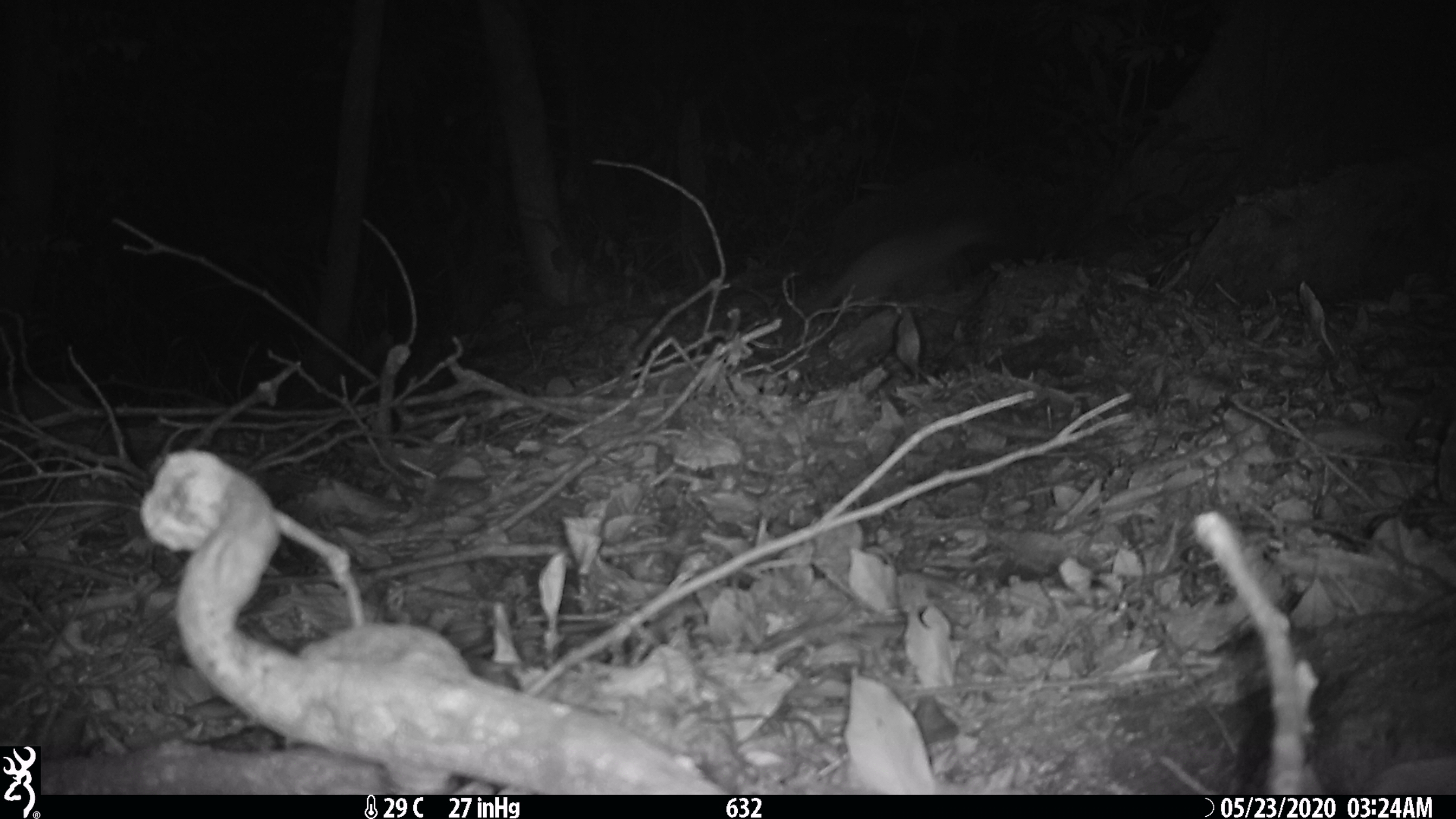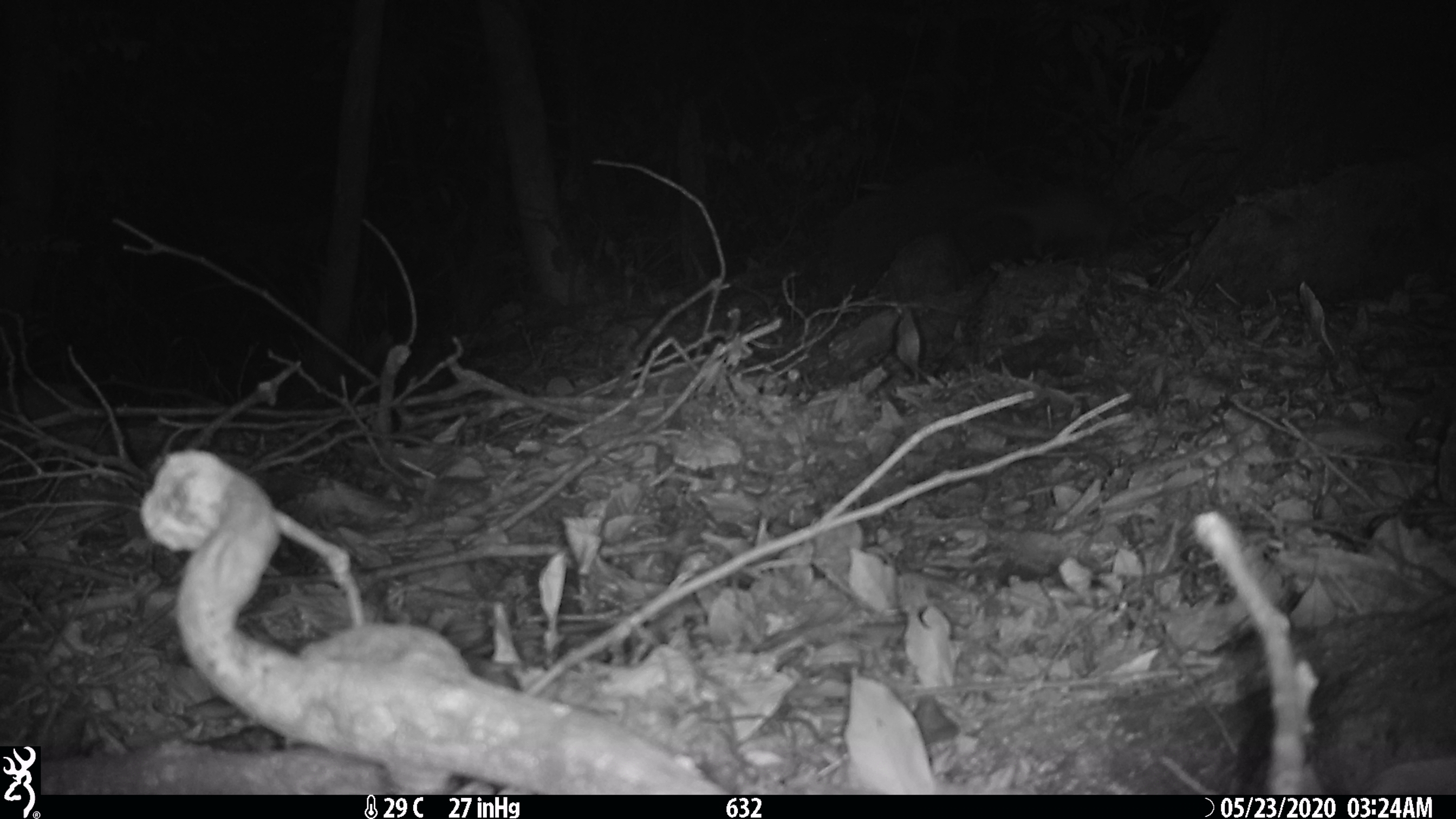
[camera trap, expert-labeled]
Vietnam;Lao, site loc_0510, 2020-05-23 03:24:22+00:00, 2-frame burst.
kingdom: Animalia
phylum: Chordata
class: Mammalia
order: Carnivora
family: Mustelidae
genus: Melogale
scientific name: Melogale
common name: ferret badger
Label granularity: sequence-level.